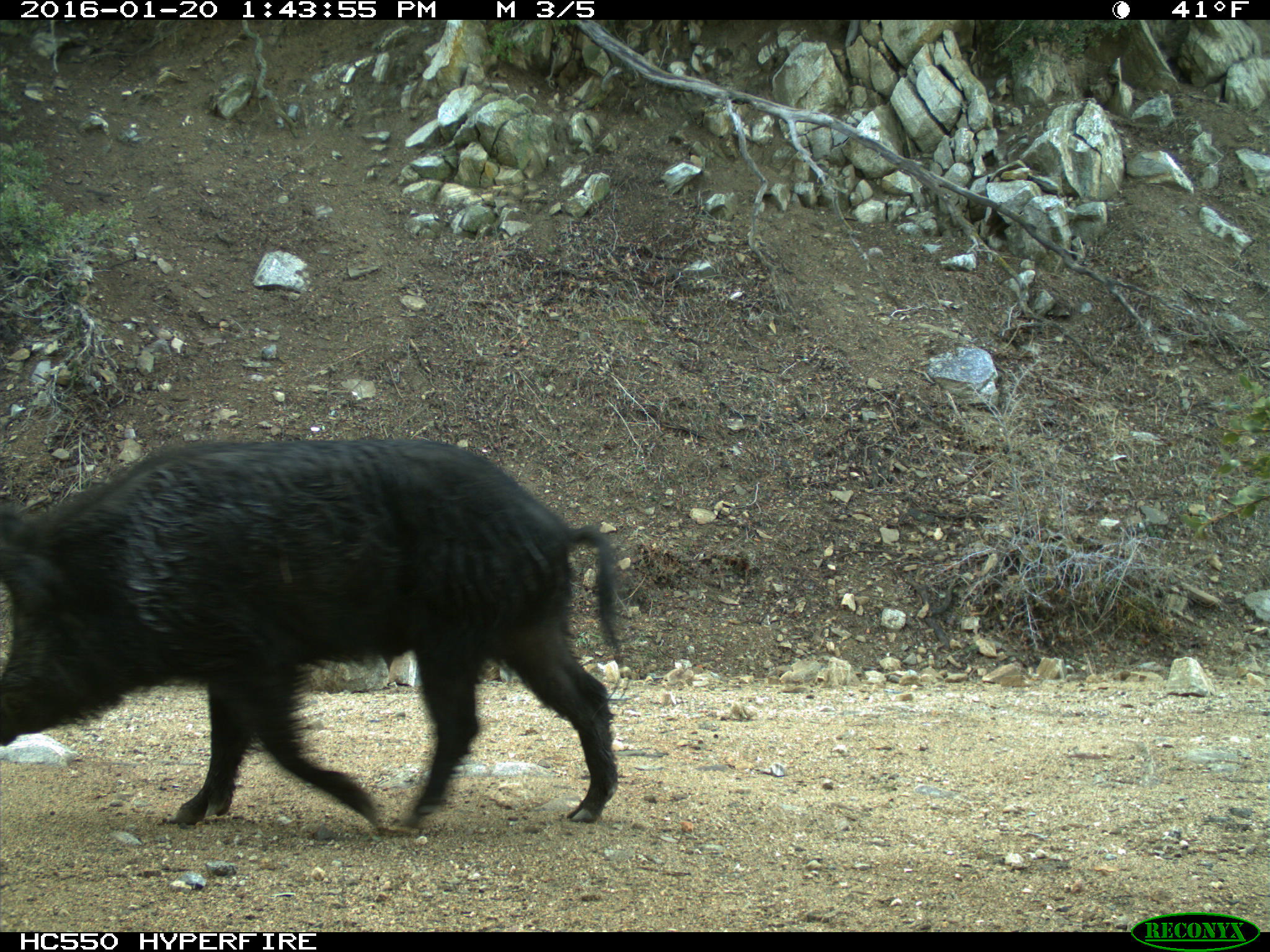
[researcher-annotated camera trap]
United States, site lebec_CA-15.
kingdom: Animalia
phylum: Chordata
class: Mammalia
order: Artiodactyla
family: Suidae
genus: Sus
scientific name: Sus scrofa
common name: wild boar